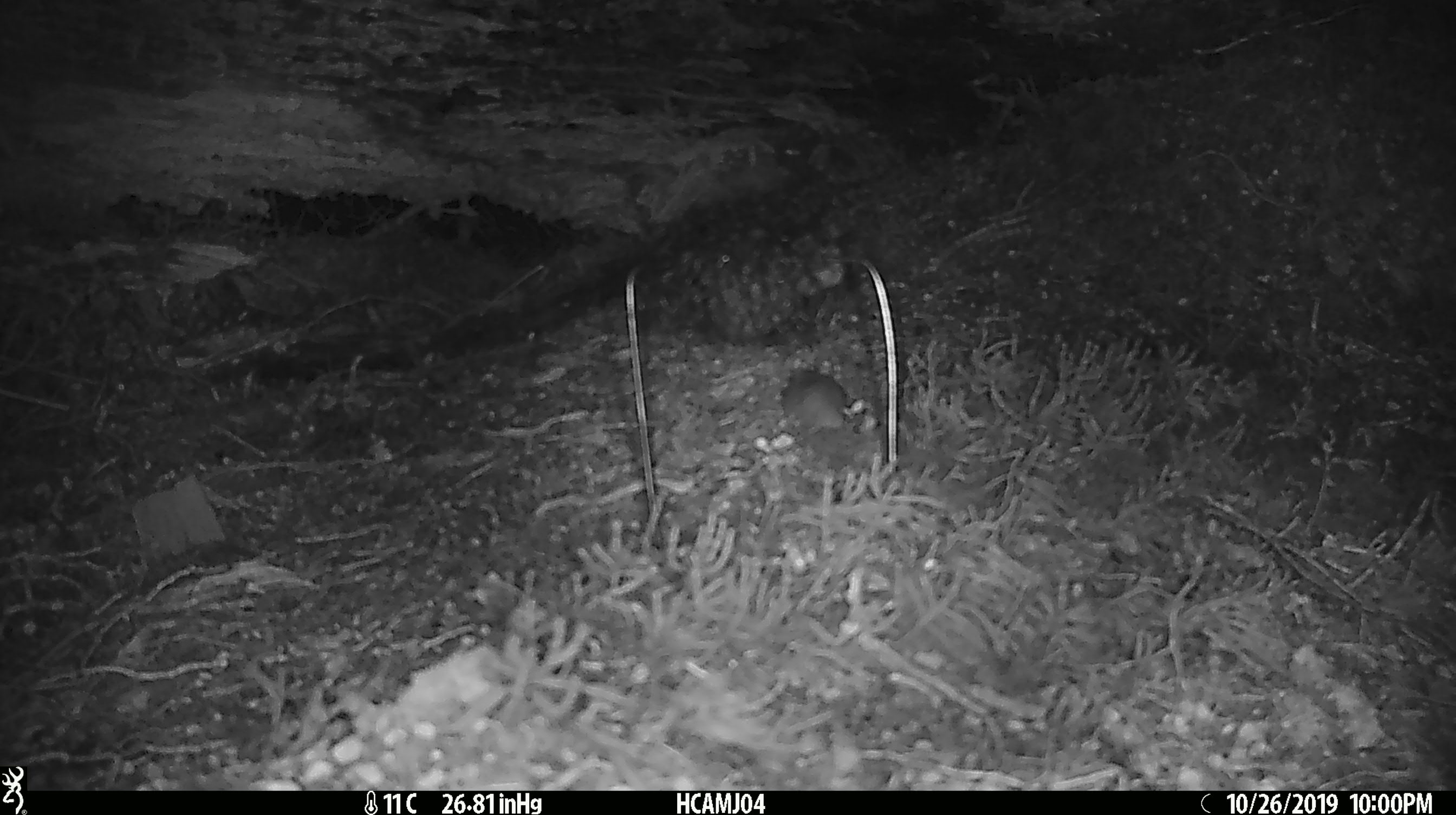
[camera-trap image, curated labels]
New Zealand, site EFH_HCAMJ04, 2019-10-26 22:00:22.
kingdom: Animalia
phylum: Chordata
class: Mammalia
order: Rodentia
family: Muridae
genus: Mus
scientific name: Mus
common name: mouse